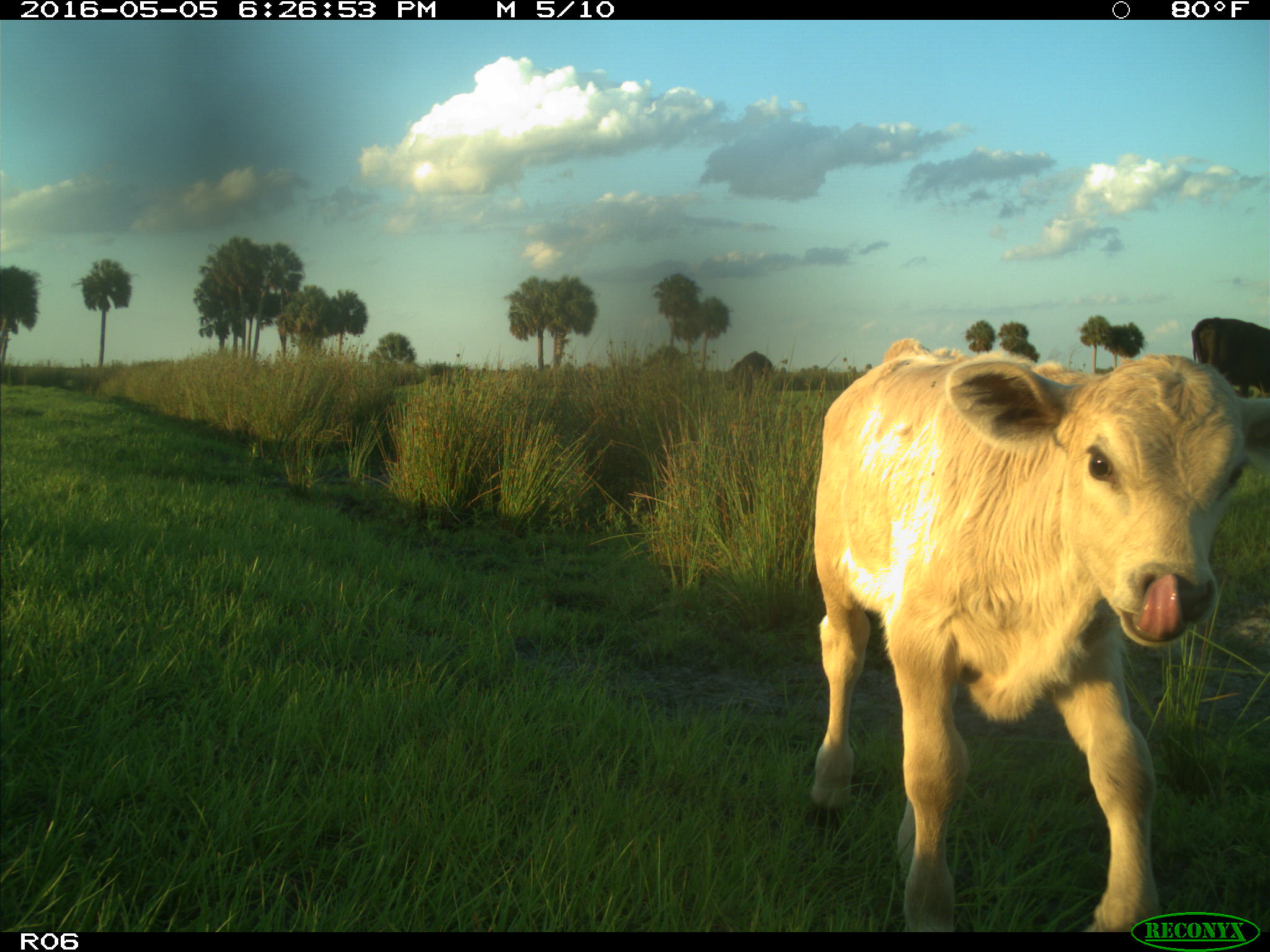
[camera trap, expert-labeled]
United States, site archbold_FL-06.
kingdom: Animalia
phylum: Chordata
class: Mammalia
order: Artiodactyla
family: Bovidae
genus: Bos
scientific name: Bos taurus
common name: domestic cow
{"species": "Bos taurus (domestic cow)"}